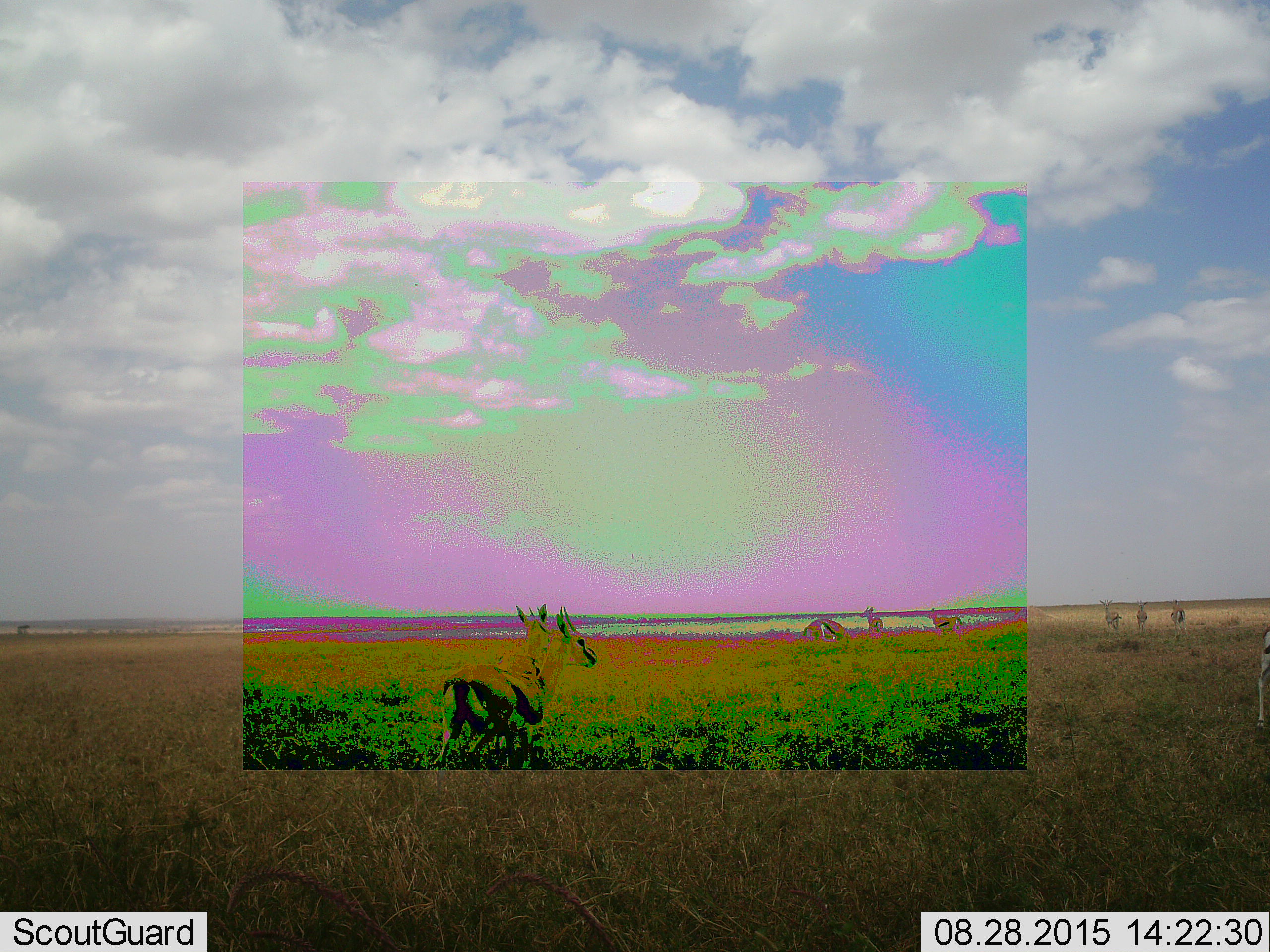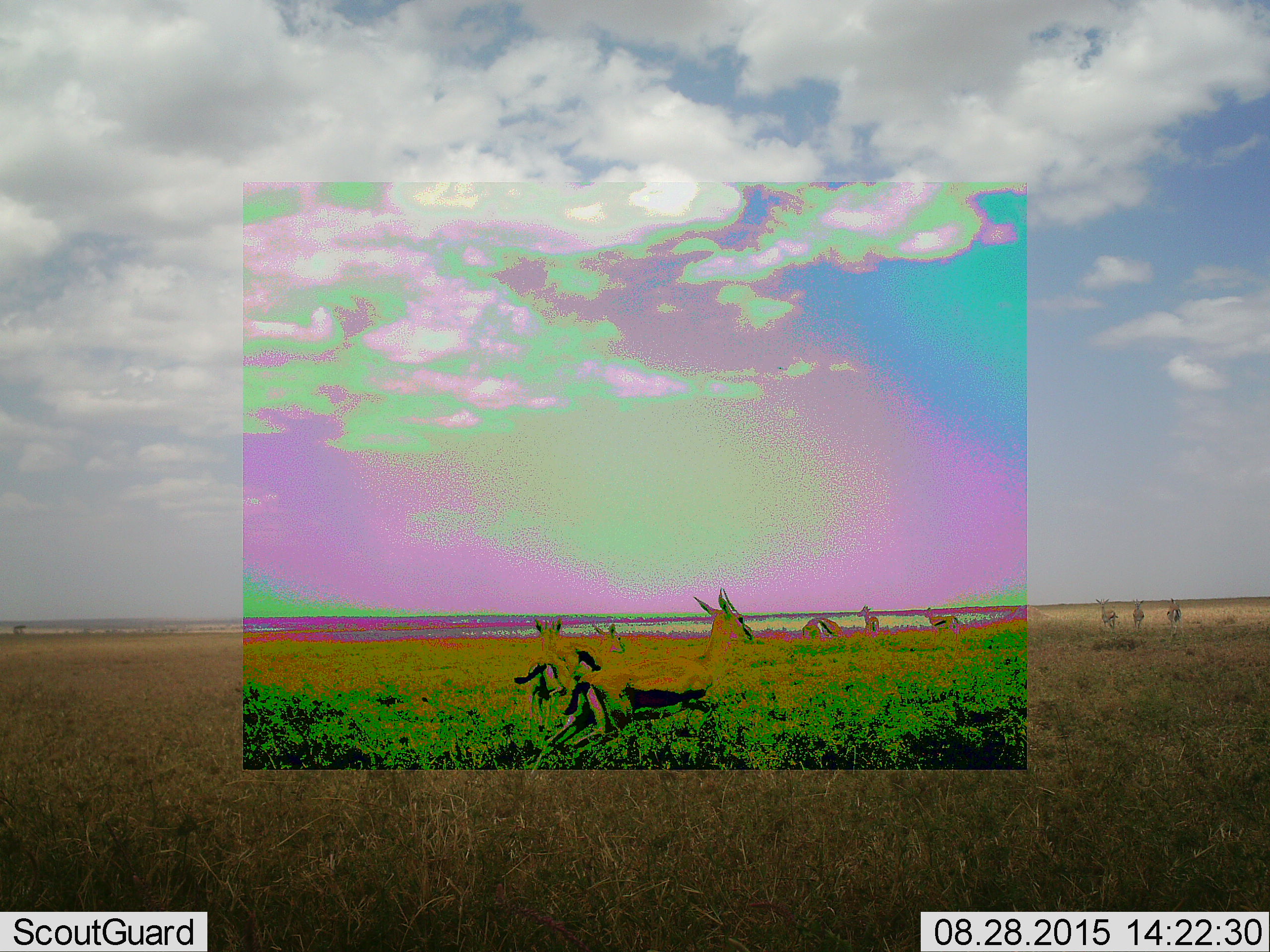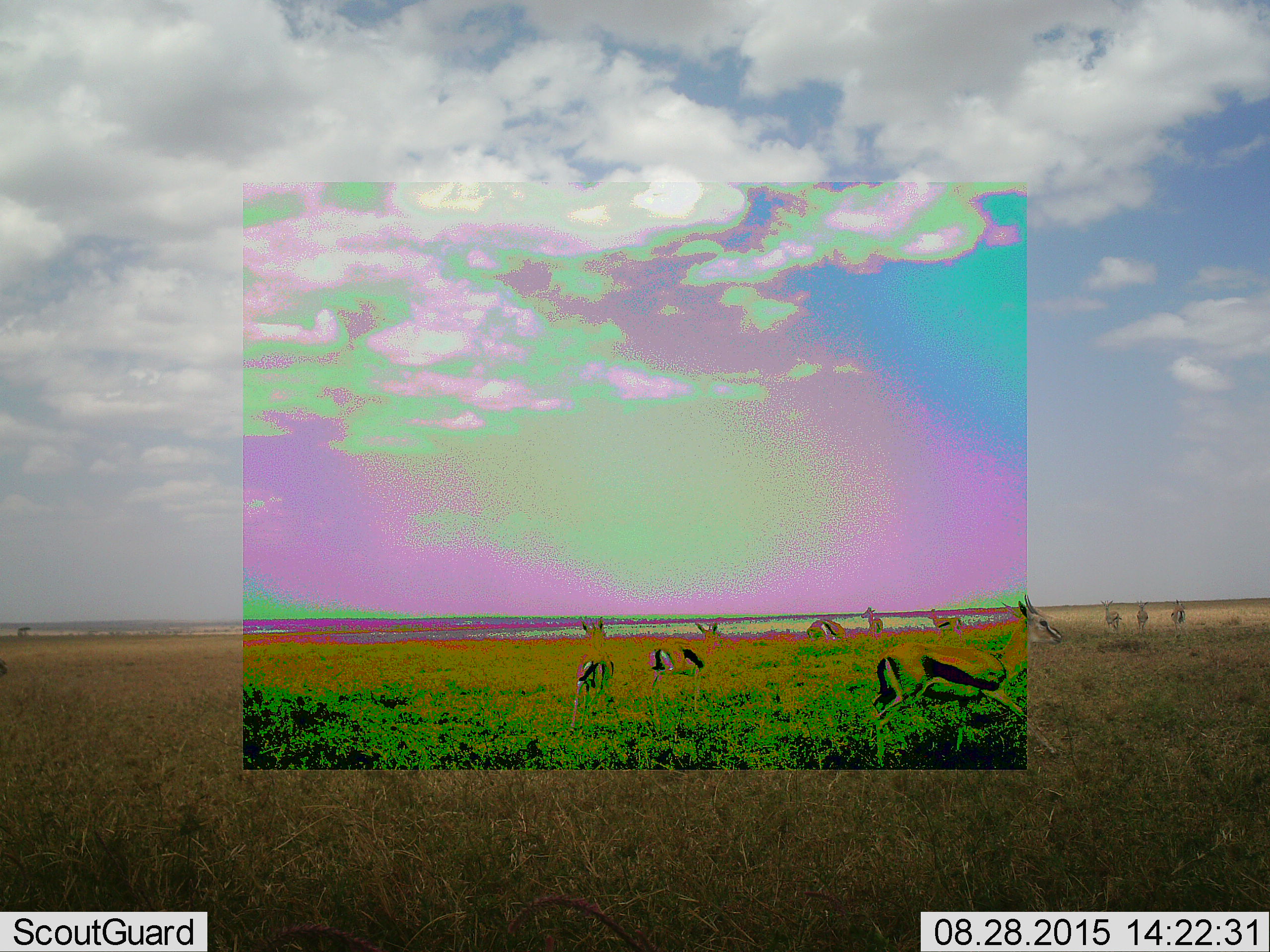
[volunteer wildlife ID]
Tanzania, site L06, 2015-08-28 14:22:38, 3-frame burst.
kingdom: Animalia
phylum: Chordata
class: Mammalia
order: Artiodactyla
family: Bovidae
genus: Eudorcas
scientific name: Eudorcas thomsonii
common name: thomson's gazelle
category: gazellethomsons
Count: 9.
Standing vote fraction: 62%.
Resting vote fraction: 12%.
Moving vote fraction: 100%.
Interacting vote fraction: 12%.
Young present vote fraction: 12%.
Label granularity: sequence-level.